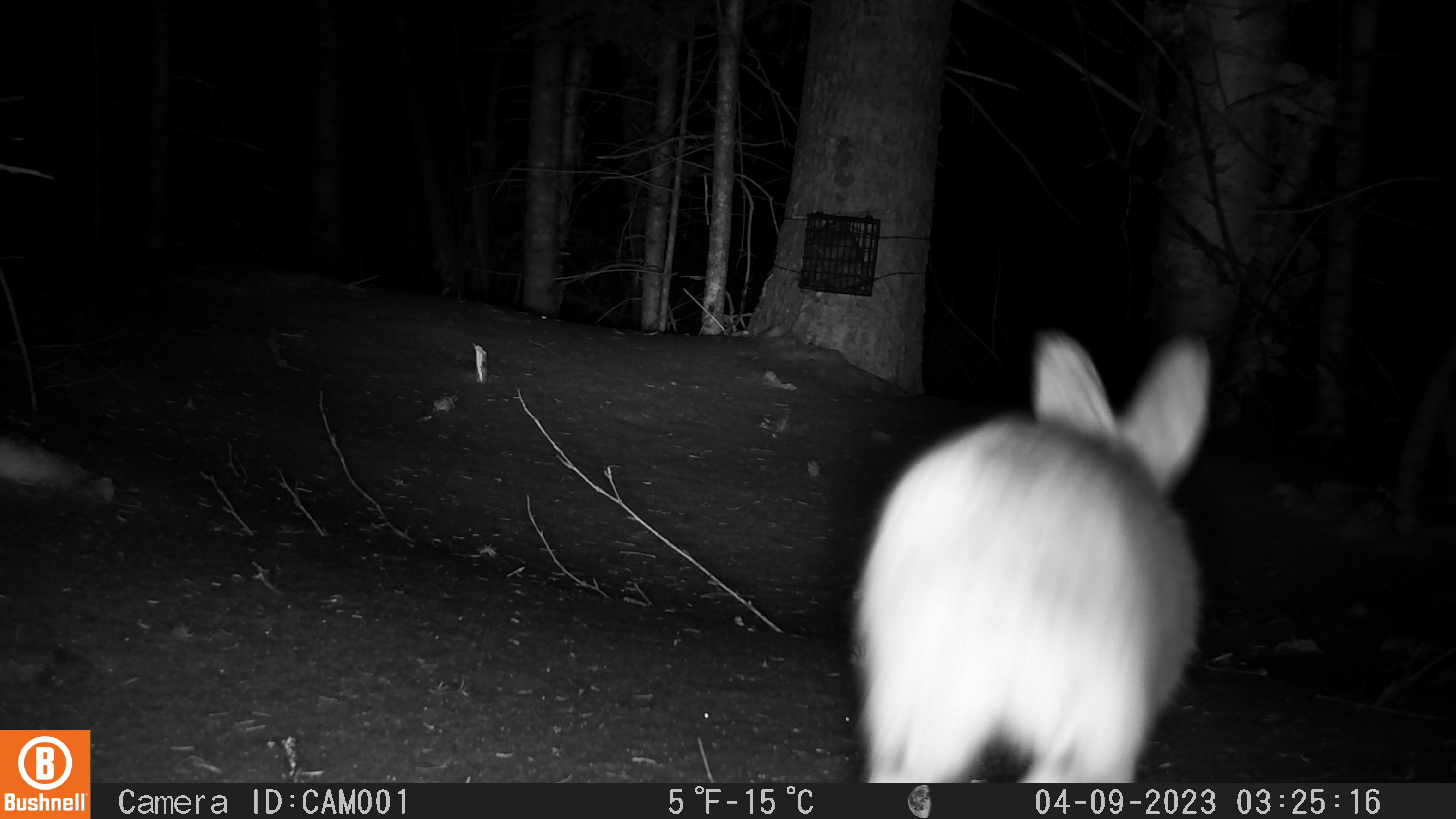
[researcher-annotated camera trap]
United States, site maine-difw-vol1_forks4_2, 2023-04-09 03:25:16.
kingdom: Animalia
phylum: Chordata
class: Mammalia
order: Lagomorpha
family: Leporidae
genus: Lepus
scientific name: Lepus americanus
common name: snowshoe hare